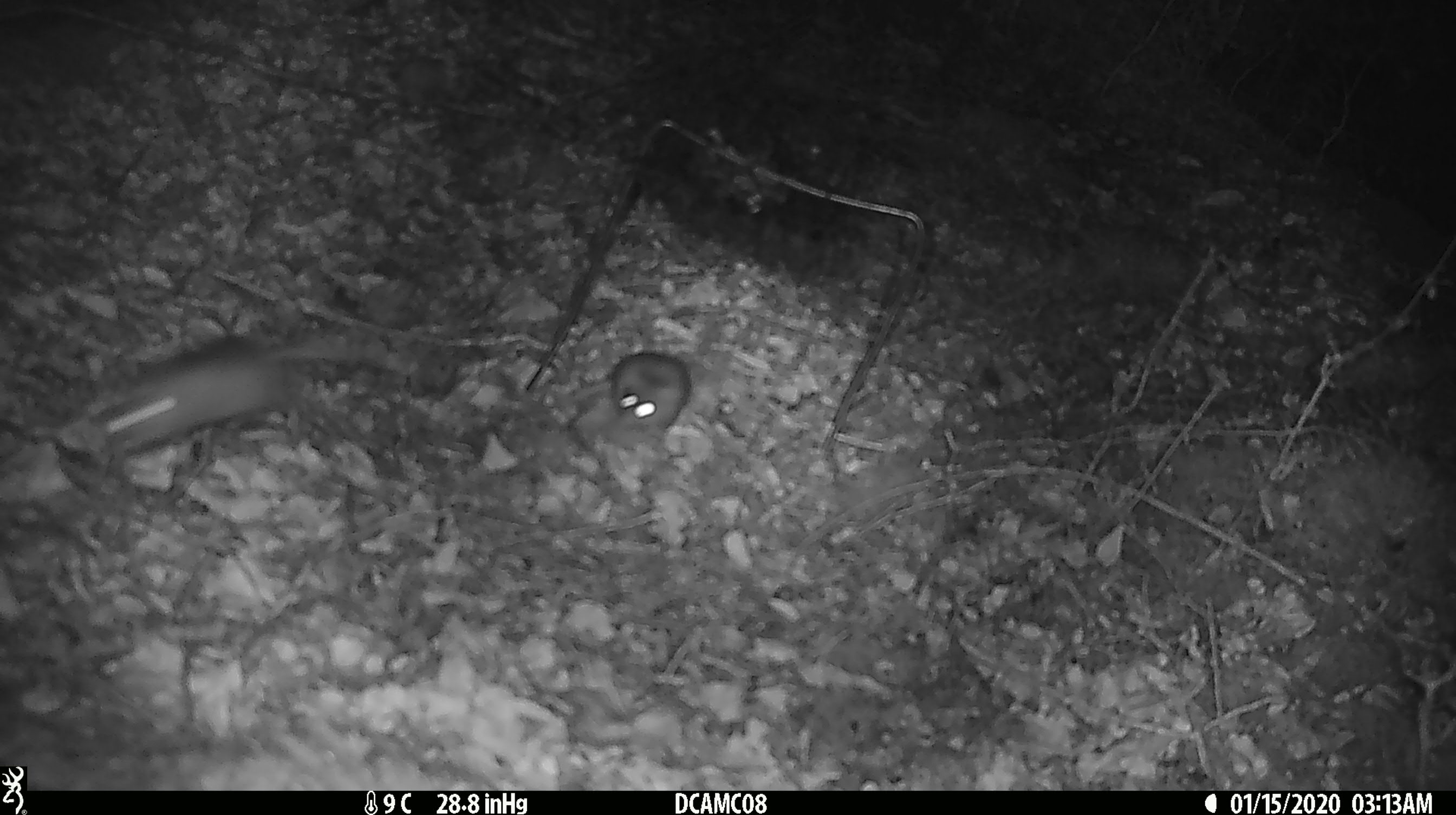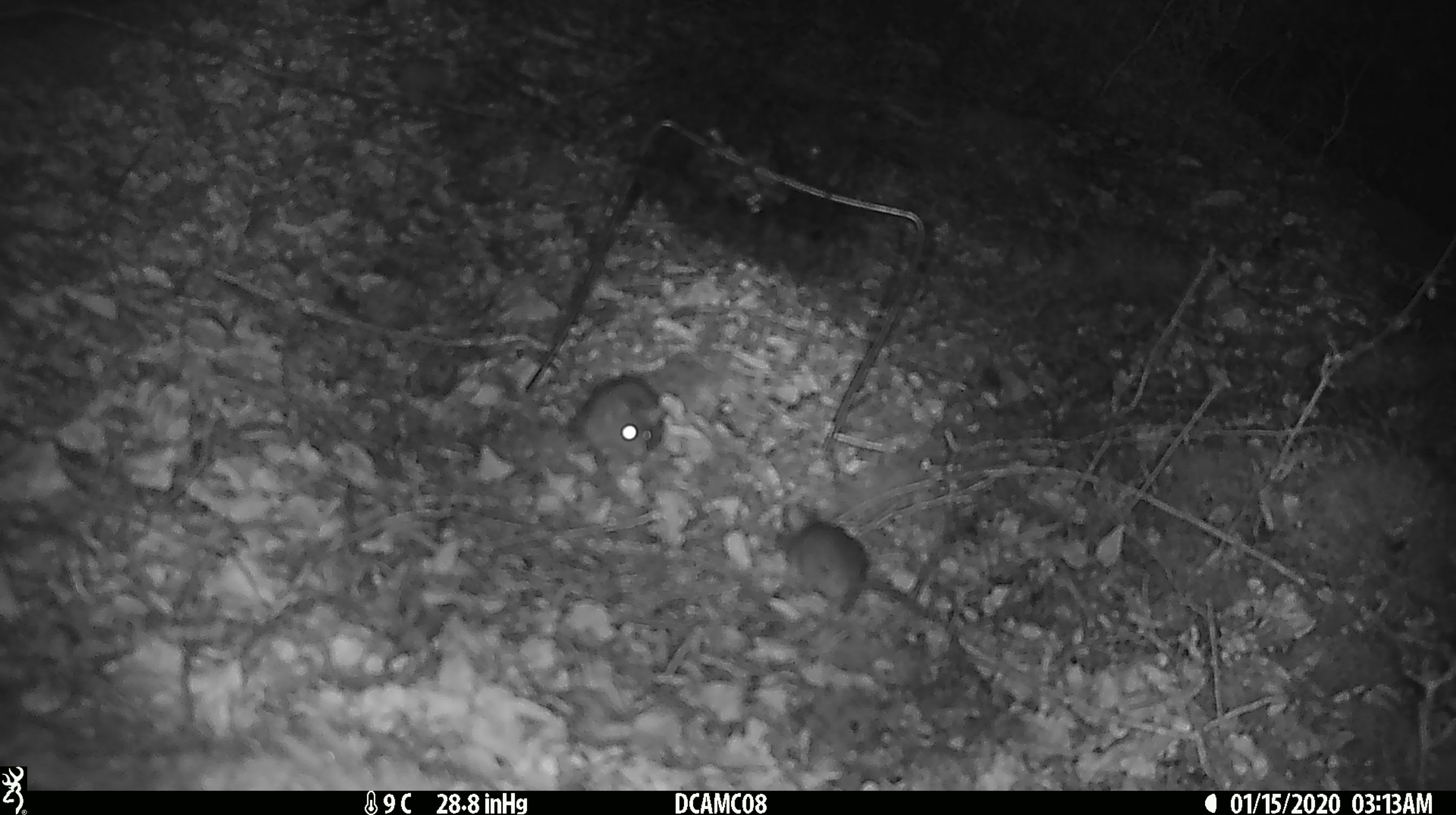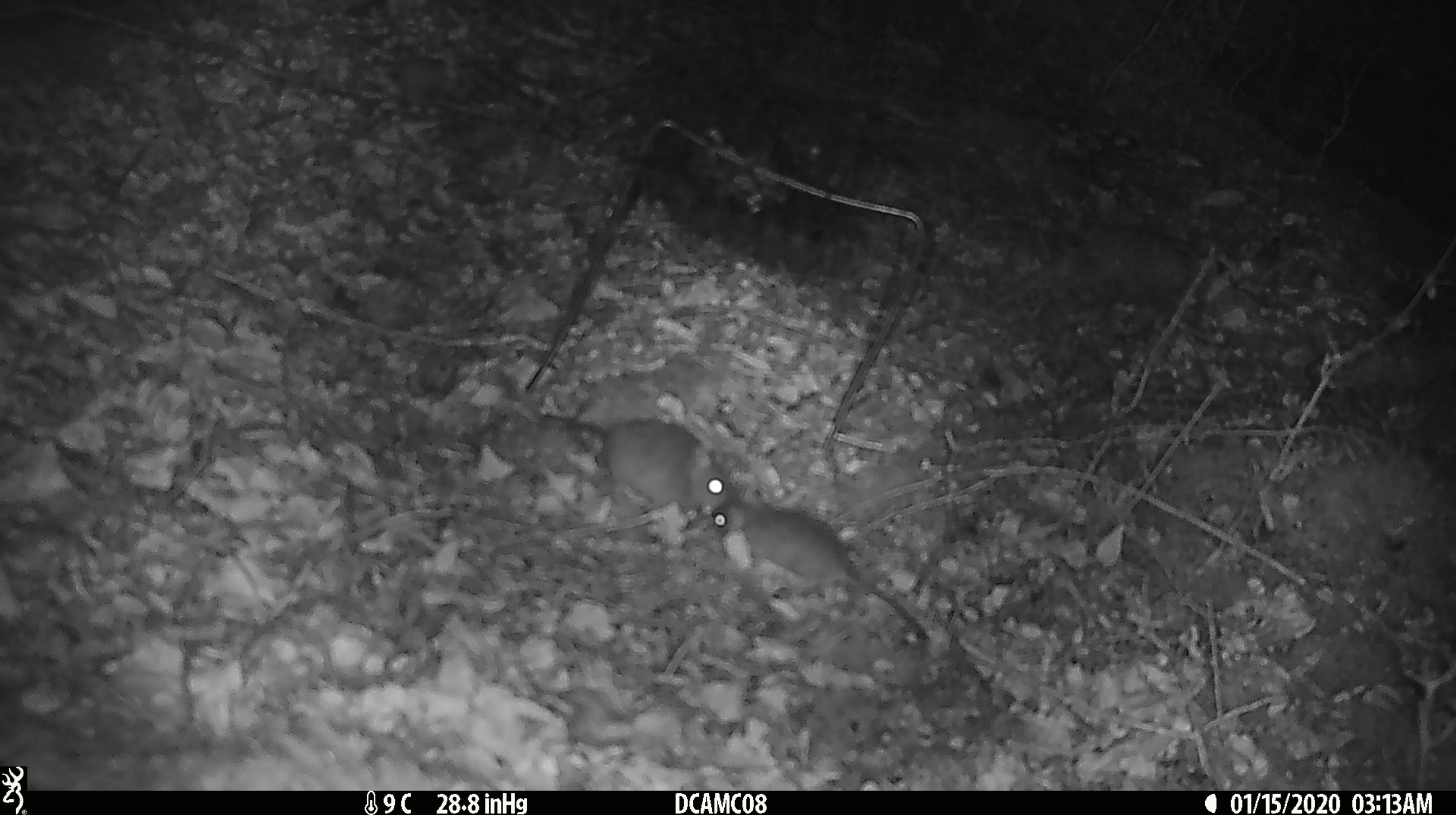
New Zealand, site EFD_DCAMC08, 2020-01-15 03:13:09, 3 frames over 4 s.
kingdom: Animalia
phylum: Chordata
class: Mammalia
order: Rodentia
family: Muridae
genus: Mus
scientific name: Mus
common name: mouse